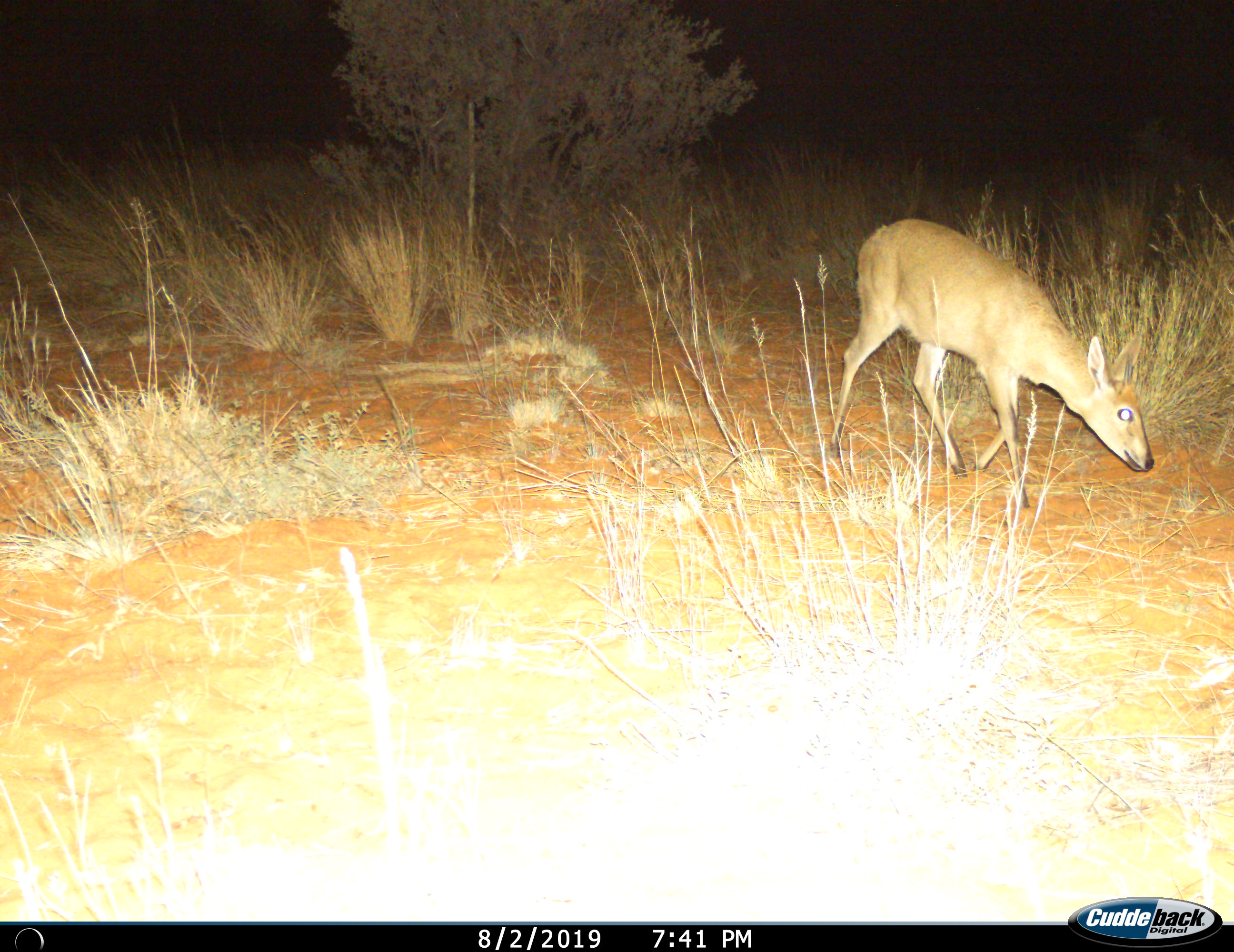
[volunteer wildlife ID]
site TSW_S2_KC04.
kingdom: Animalia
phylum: Chordata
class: Mammalia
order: Artiodactyla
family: Bovidae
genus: Sylvicapra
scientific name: Sylvicapra grimmia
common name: common duiker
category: duikercommongrey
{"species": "duikercommongrey (common duiker) (Sylvicapra grimmia)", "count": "1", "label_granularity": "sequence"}